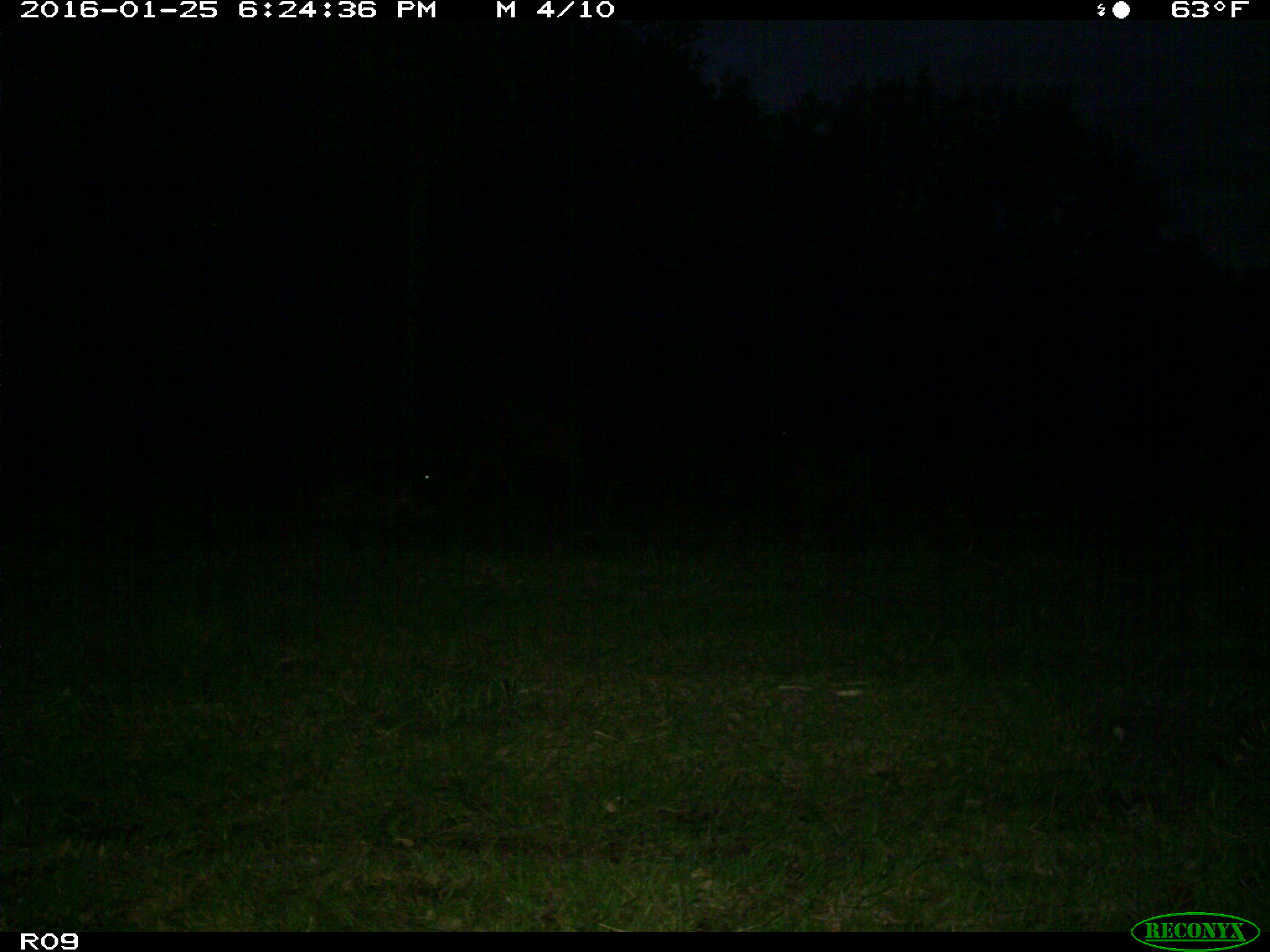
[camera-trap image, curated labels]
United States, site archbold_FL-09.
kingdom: Animalia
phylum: Chordata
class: Mammalia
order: Artiodactyla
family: Bovidae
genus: Bos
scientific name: Bos taurus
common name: domestic cow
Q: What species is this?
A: Bos taurus (domestic cow).